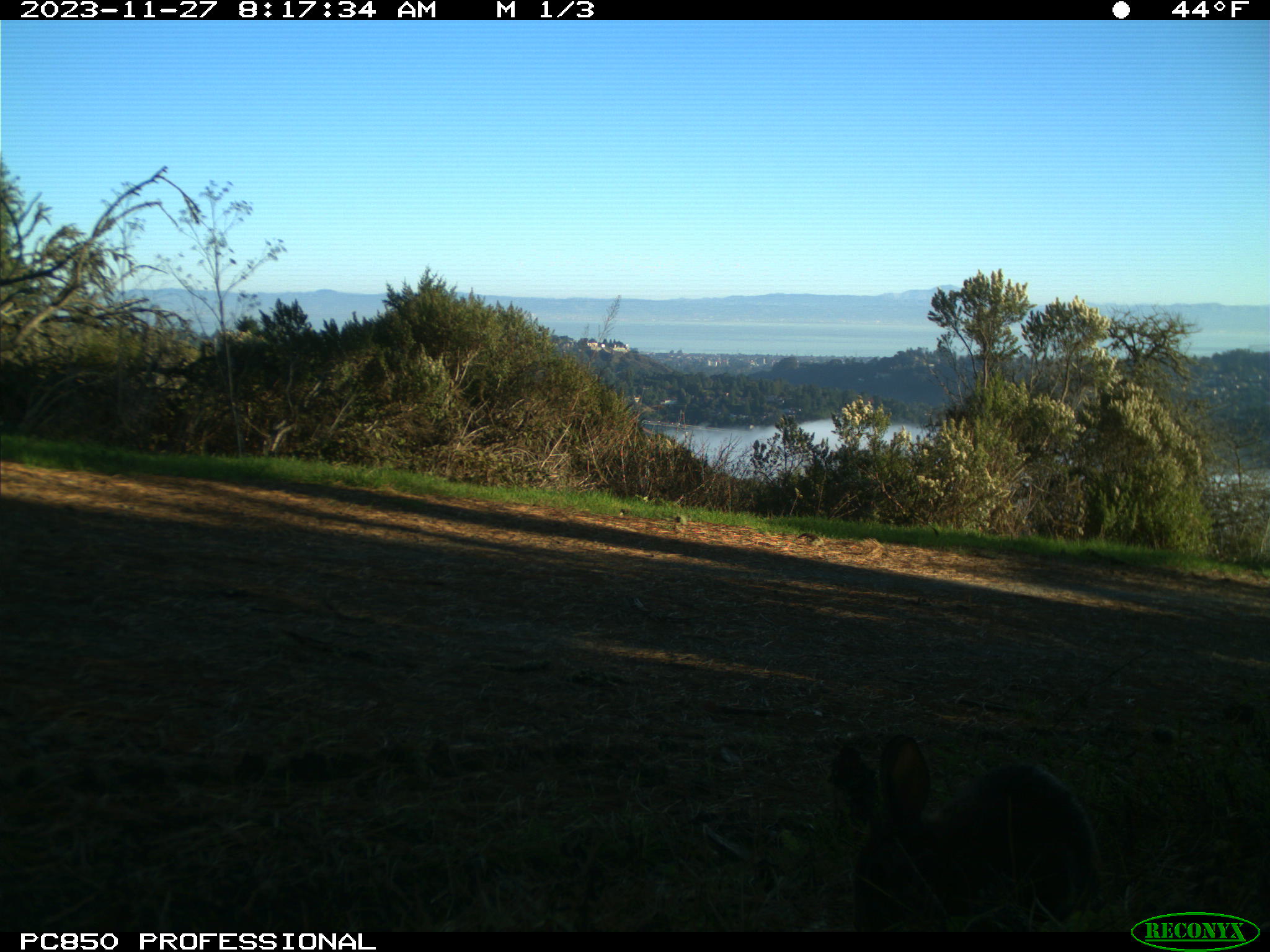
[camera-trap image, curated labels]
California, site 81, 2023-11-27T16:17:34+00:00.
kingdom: Animalia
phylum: Chordata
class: Mammalia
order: Lagomorpha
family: Leporidae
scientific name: Leporidae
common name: rabbit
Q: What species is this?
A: Rabbit (Leporidae).